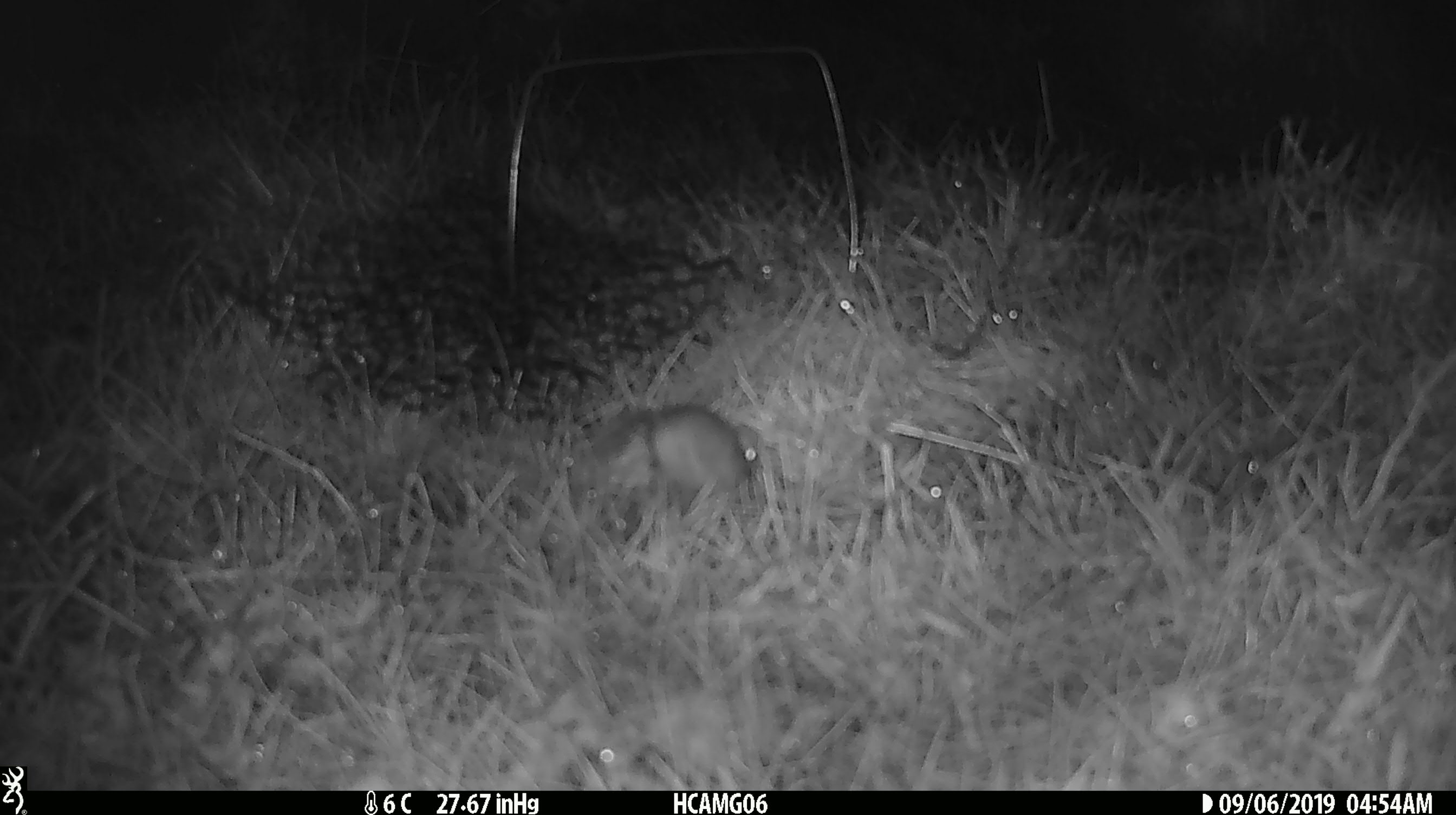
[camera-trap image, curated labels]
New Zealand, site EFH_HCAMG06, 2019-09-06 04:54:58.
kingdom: Animalia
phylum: Chordata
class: Mammalia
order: Rodentia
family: Muridae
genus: Mus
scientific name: Mus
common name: mouse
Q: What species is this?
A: Mouse (Mus).